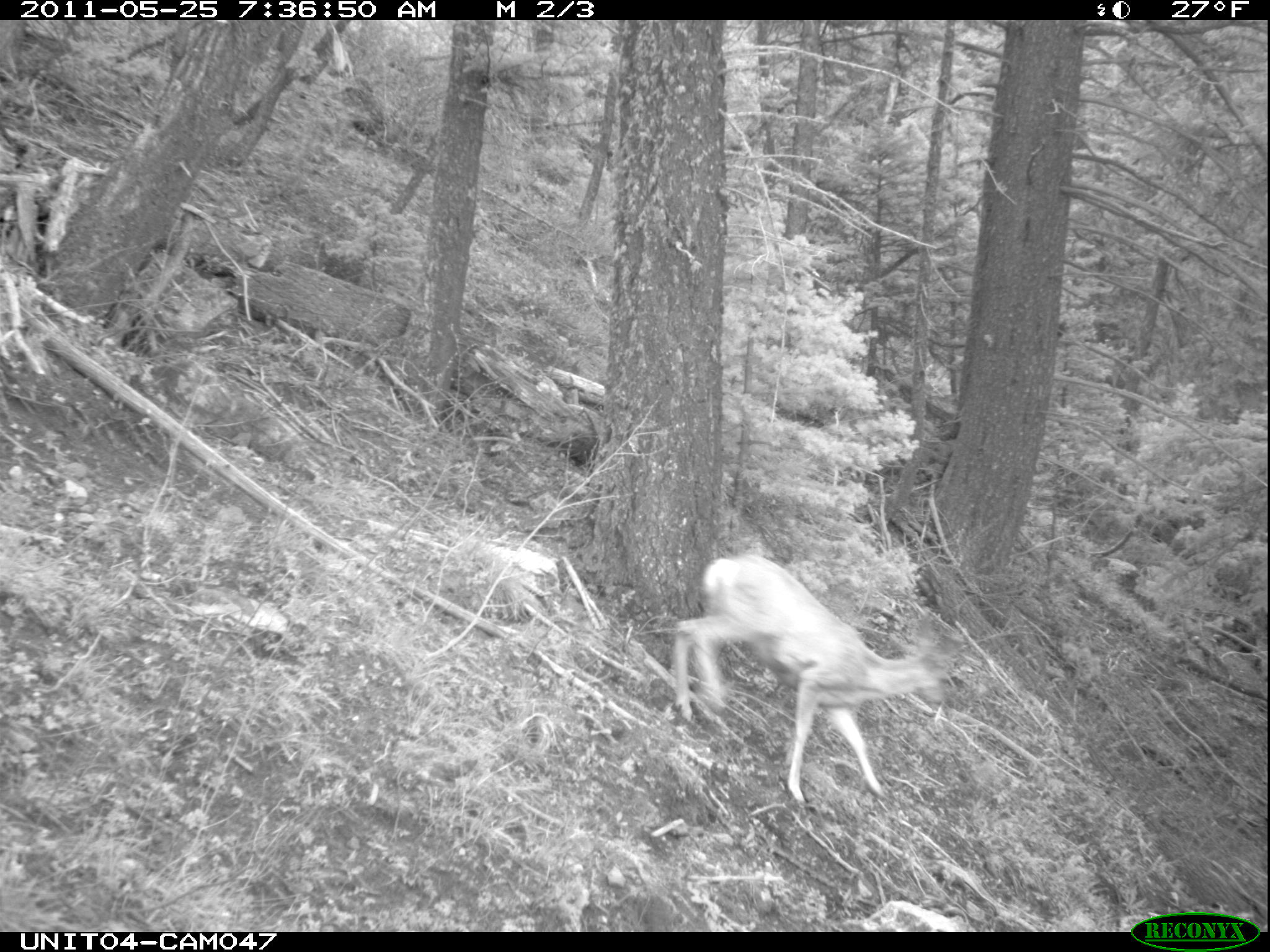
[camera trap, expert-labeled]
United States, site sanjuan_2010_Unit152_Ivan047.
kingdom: Animalia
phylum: Chordata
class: Mammalia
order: Artiodactyla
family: Cervidae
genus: Odocoileus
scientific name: Odocoileus hemionus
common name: mule deer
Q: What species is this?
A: Odocoileus hemionus (mule deer).